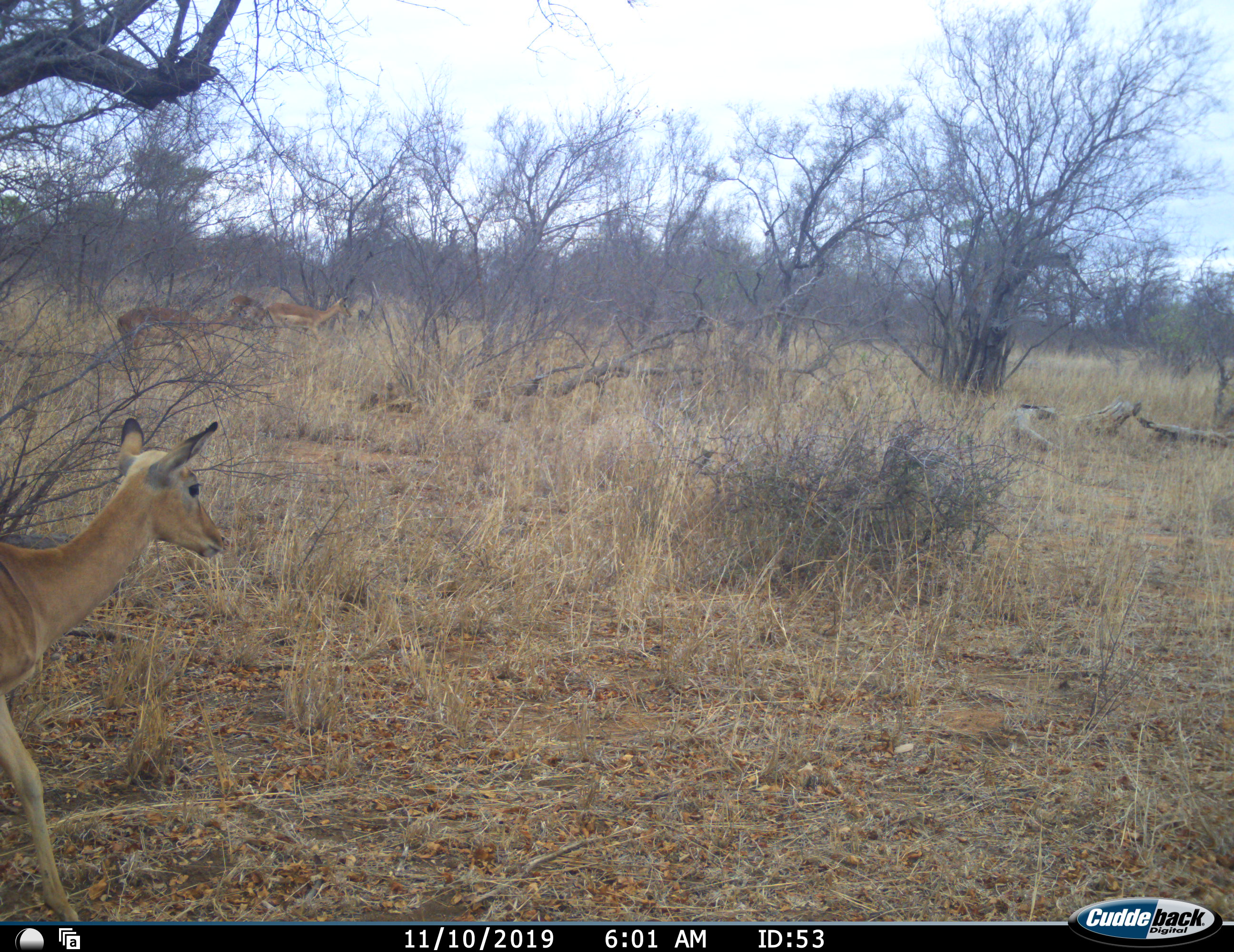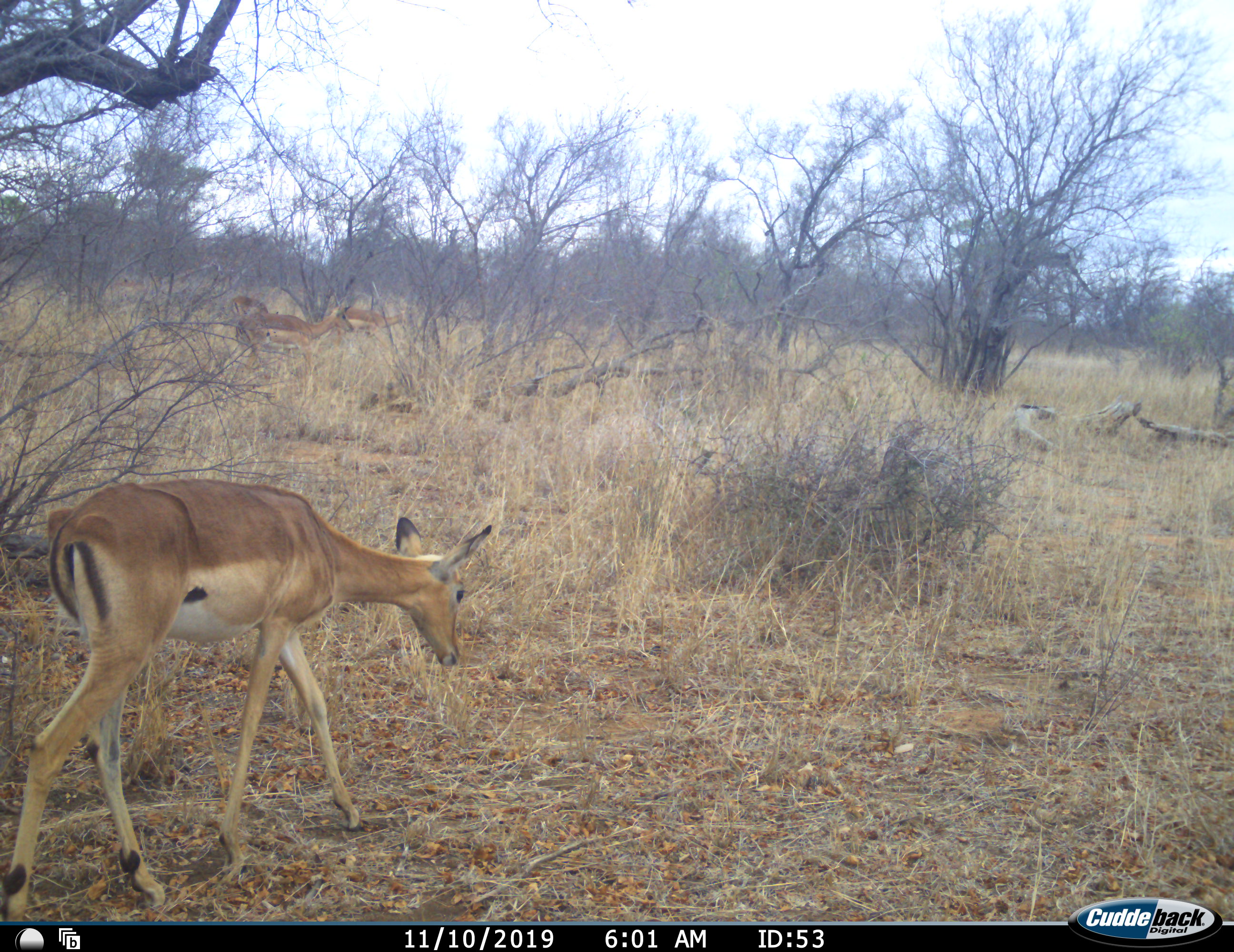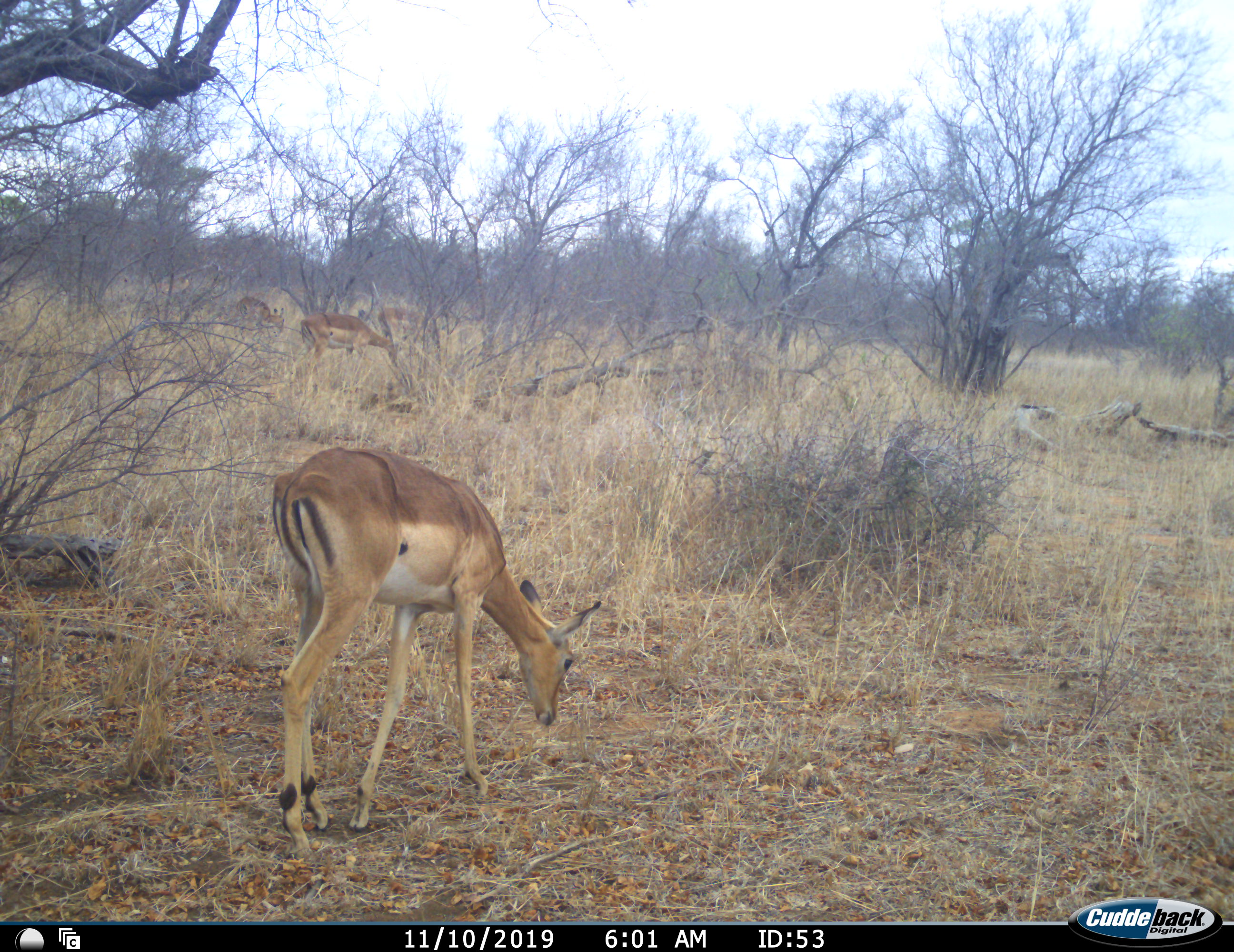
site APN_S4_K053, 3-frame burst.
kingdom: Animalia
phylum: Chordata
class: Mammalia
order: Artiodactyla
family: Bovidae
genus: Aepyceros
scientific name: Aepyceros melampus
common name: impala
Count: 4.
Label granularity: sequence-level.